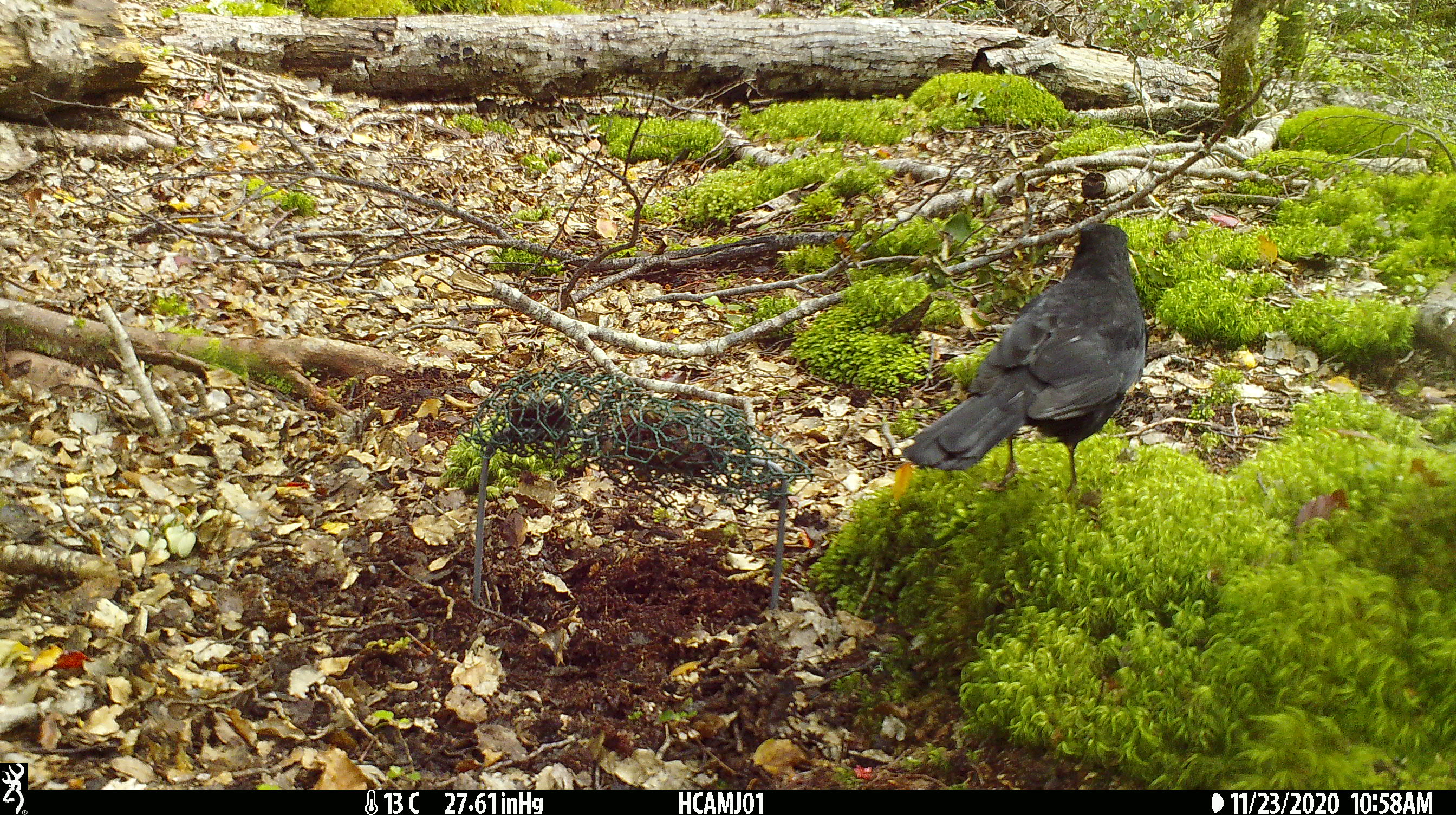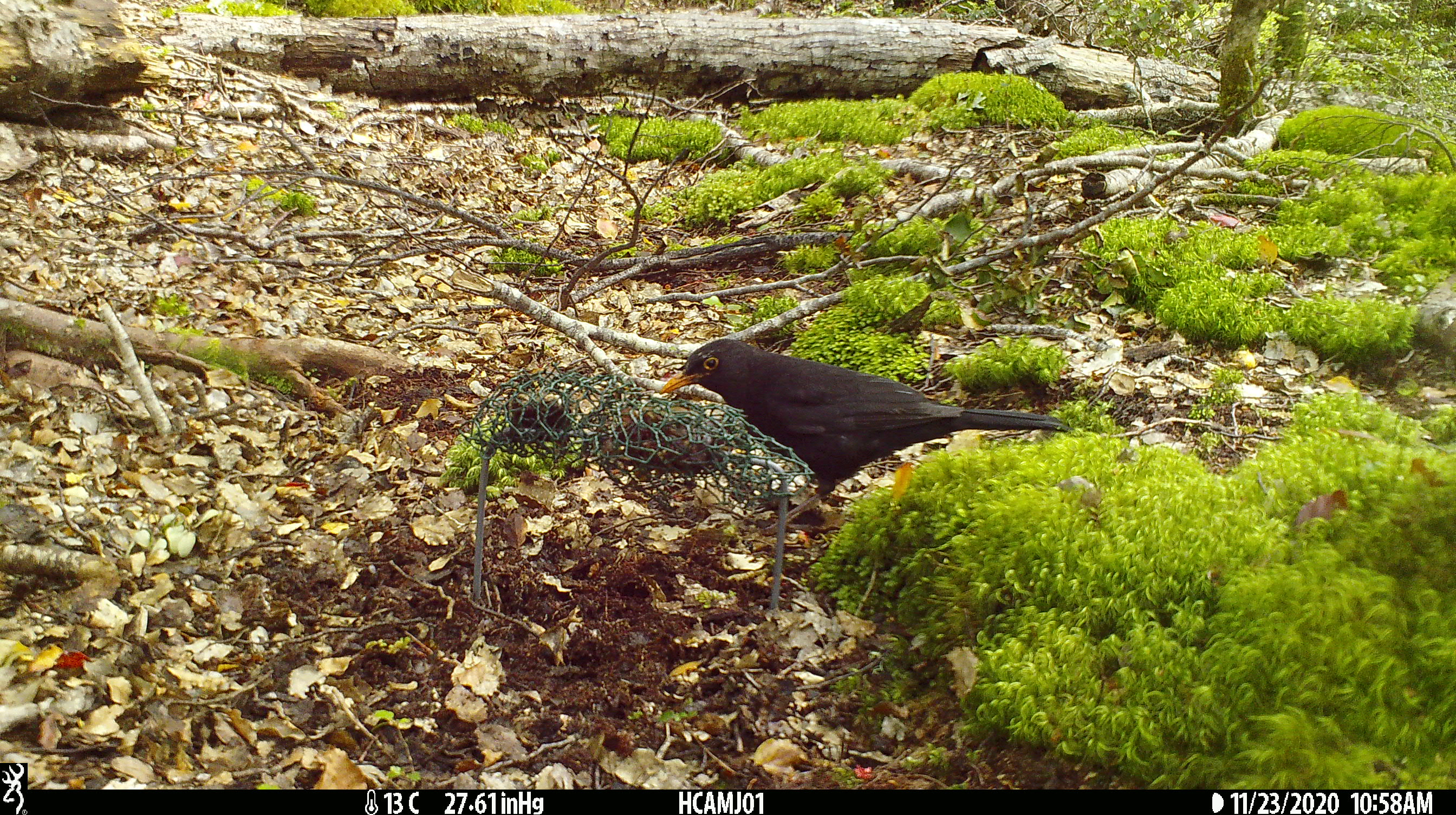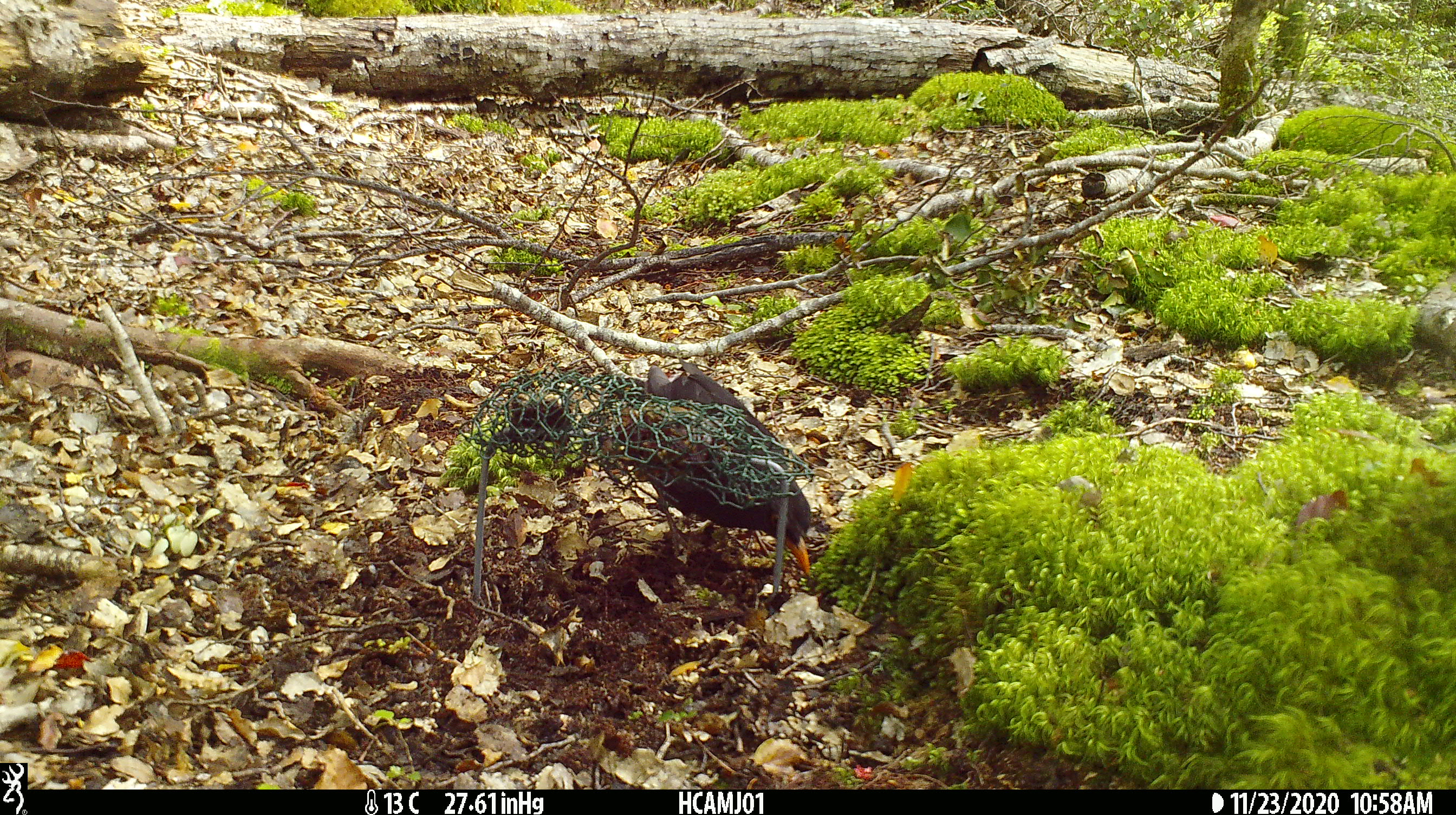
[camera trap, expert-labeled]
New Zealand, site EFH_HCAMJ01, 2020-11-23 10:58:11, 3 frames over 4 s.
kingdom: Animalia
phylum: Chordata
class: Aves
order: Passeriformes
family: Turdidae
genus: Turdus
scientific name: Turdus merula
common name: eurasian blackbird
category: blackbird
Blackbird (eurasian blackbird) (Turdus merula).